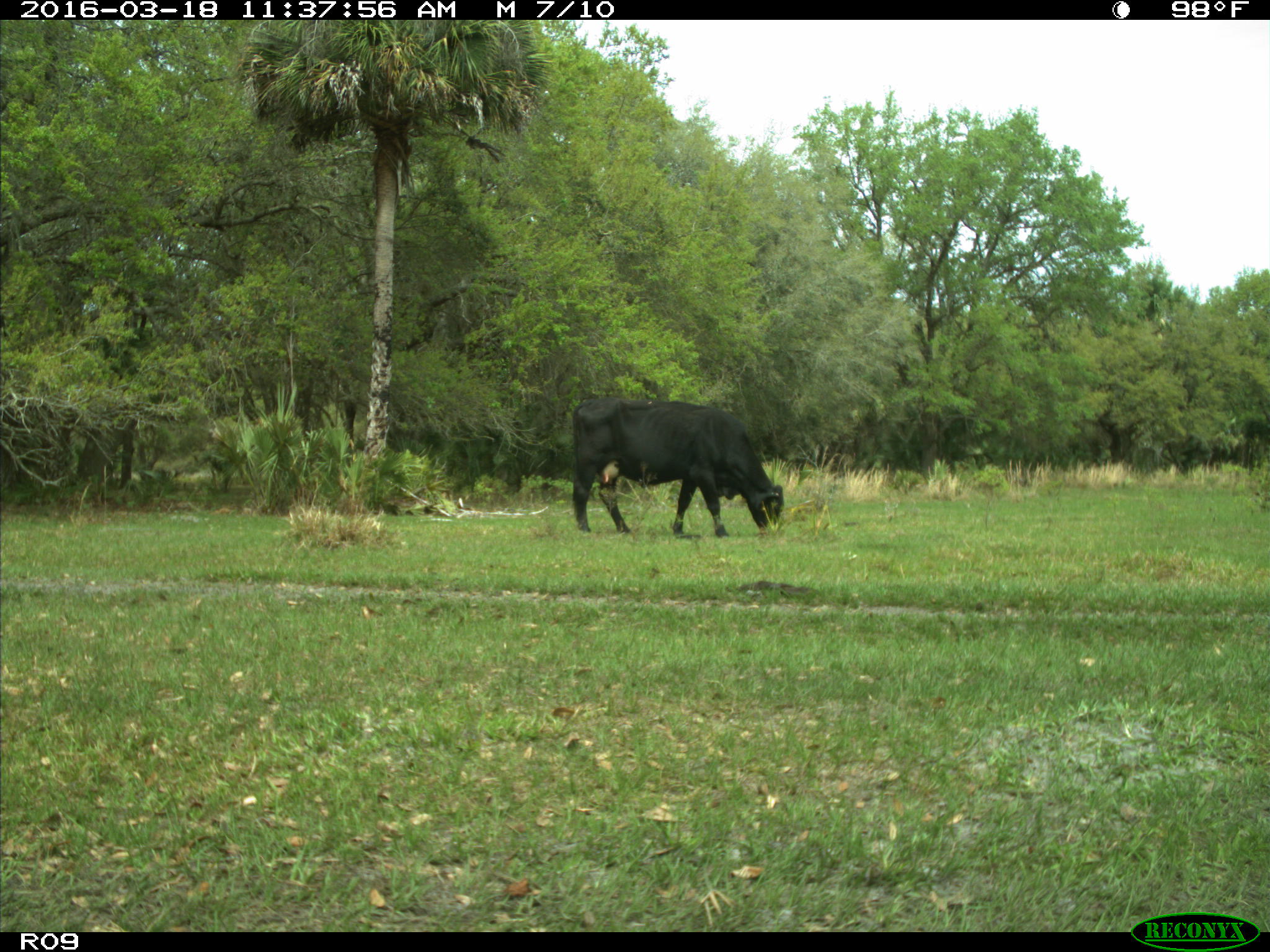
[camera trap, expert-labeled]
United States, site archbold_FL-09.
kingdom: Animalia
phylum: Chordata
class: Mammalia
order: Artiodactyla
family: Bovidae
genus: Bos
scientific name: Bos taurus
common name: domestic cow